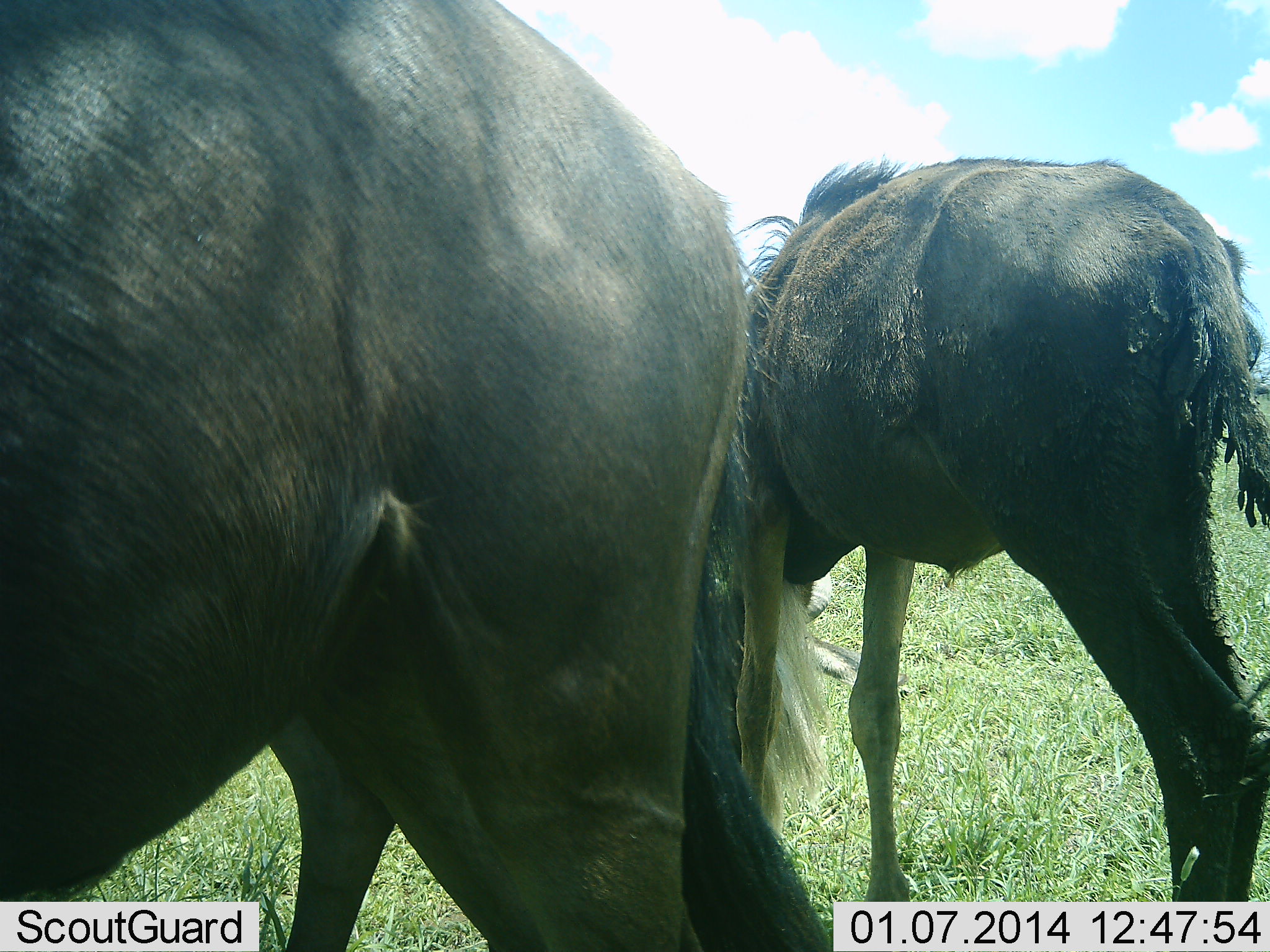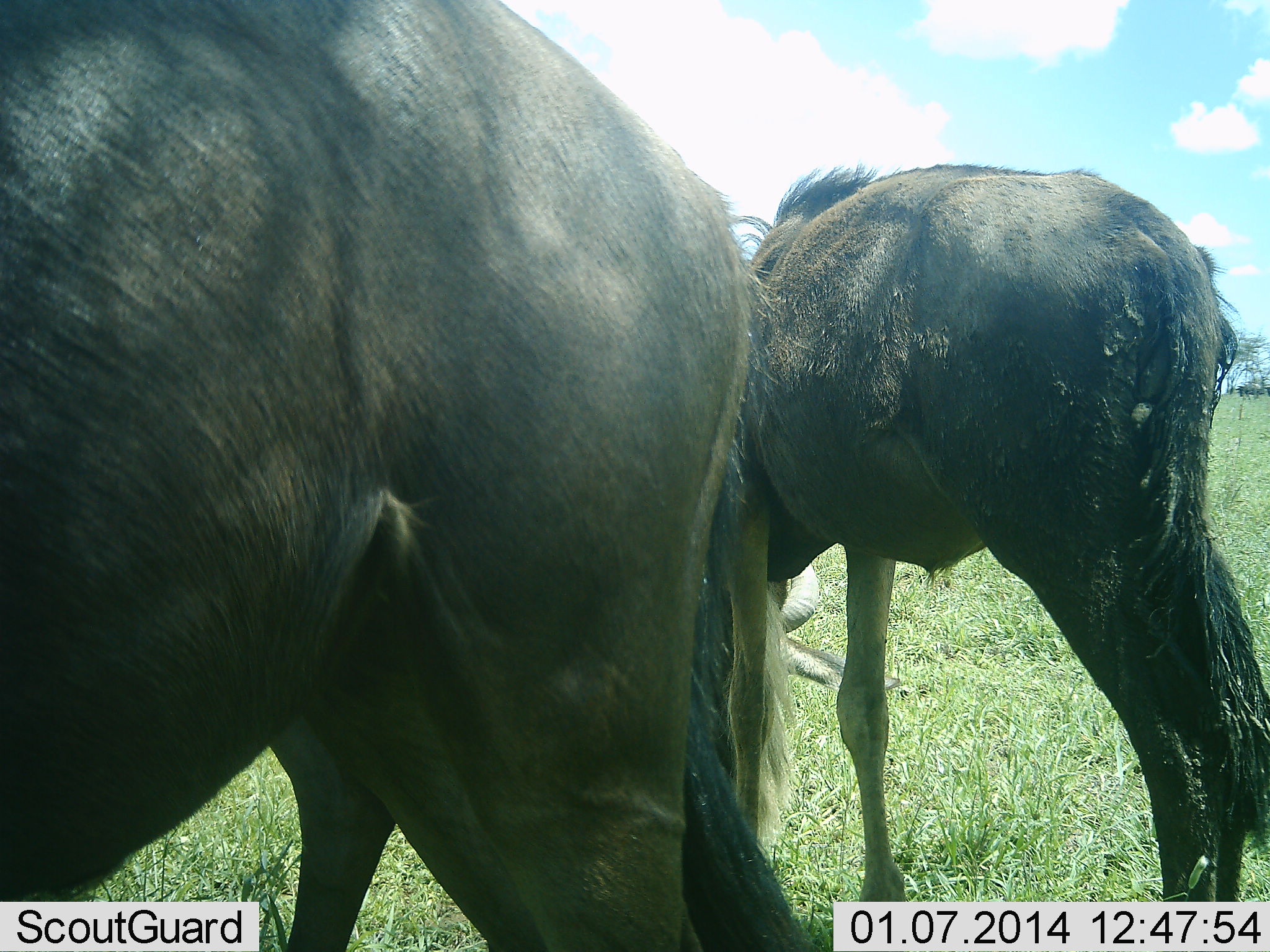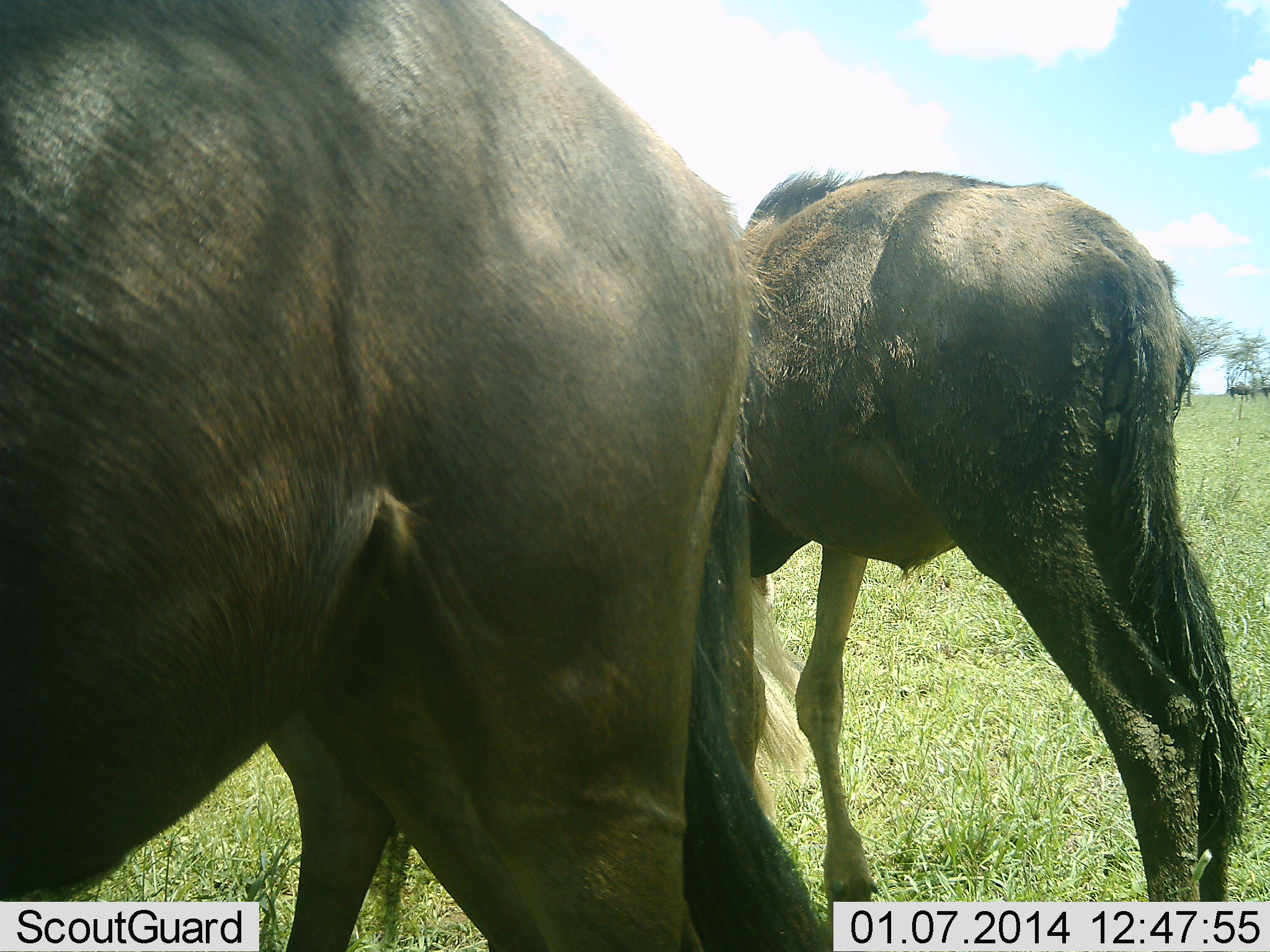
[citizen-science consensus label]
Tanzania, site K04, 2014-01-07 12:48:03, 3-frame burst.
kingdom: Animalia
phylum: Chordata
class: Mammalia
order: Artiodactyla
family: Bovidae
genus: Connochaetes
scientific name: Connochaetes taurinus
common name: blue wildebeest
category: wildebeest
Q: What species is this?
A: Wildebeest (blue wildebeest) (Connochaetes taurinus).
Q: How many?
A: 2.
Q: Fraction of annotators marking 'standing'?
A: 80%.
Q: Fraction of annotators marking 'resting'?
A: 0%.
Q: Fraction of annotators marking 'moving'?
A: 10%.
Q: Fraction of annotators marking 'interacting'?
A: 0%.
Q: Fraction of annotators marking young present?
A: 10%.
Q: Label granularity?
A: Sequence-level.